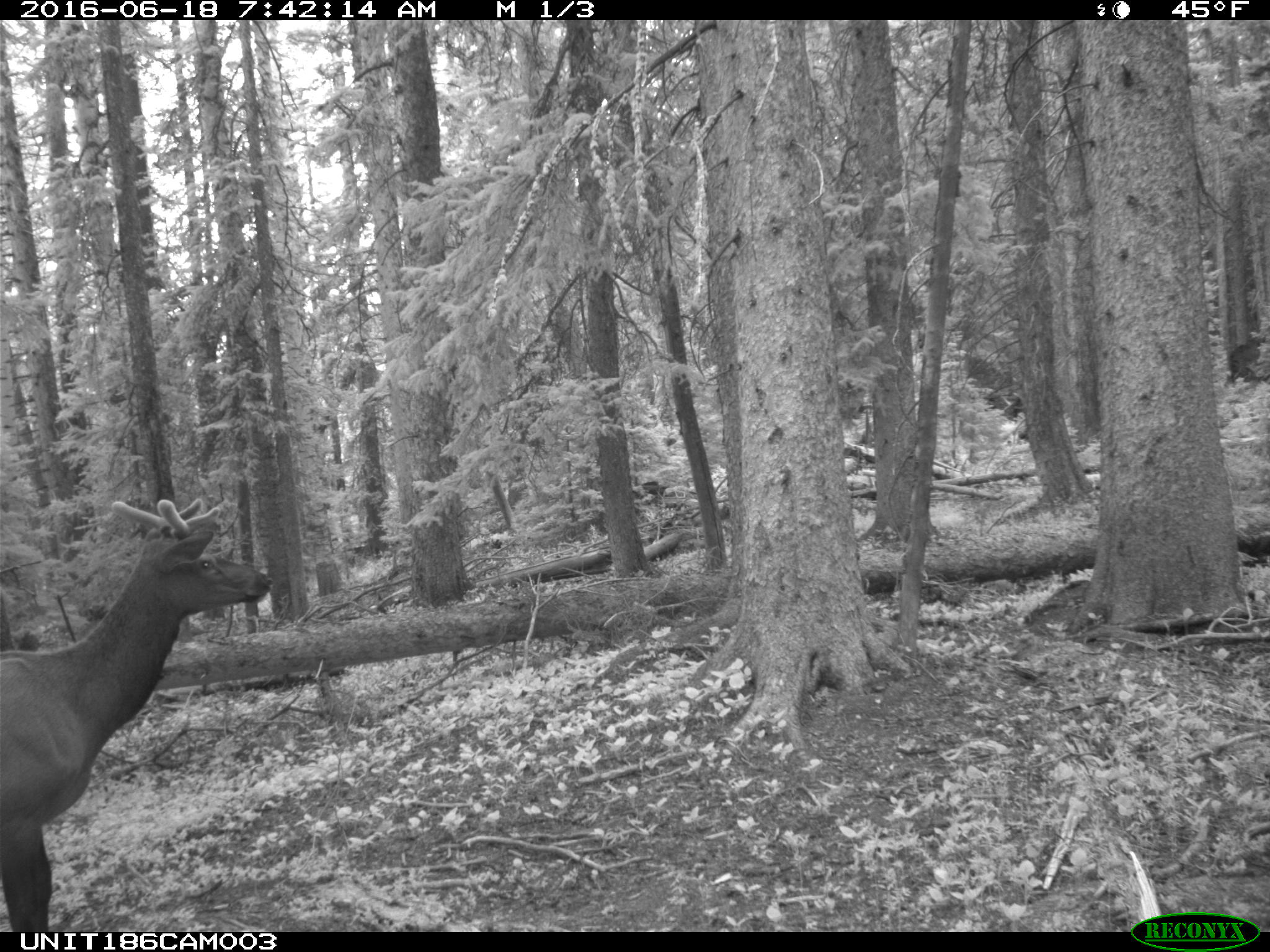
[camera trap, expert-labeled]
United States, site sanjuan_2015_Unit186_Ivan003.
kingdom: Animalia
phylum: Chordata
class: Mammalia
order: Artiodactyla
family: Cervidae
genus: Cervus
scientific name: Cervus elaphus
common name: red deer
Cervus elaphus (red deer).